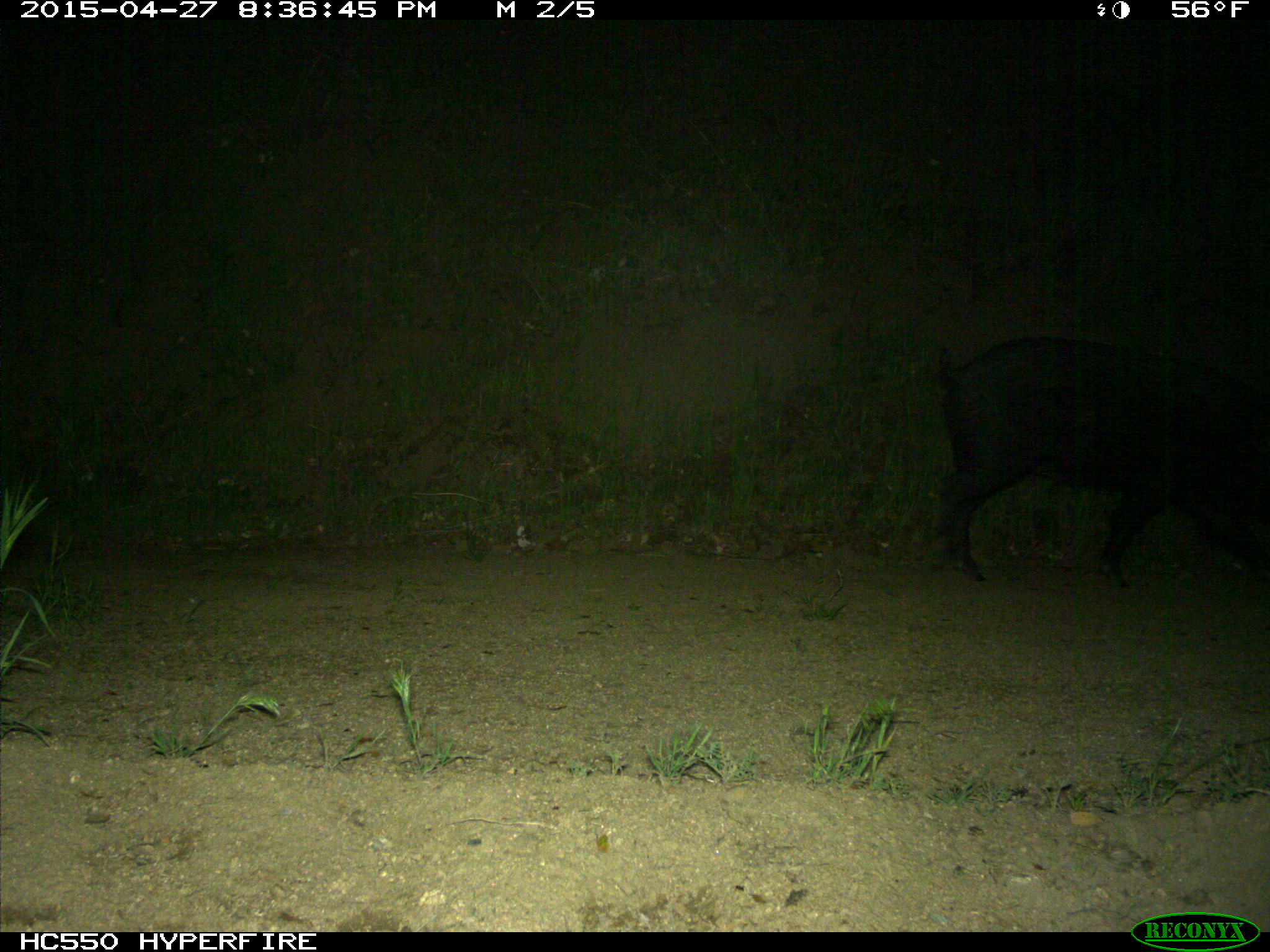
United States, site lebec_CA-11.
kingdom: Animalia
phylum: Chordata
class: Mammalia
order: Artiodactyla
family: Suidae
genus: Sus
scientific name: Sus scrofa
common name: wild boar